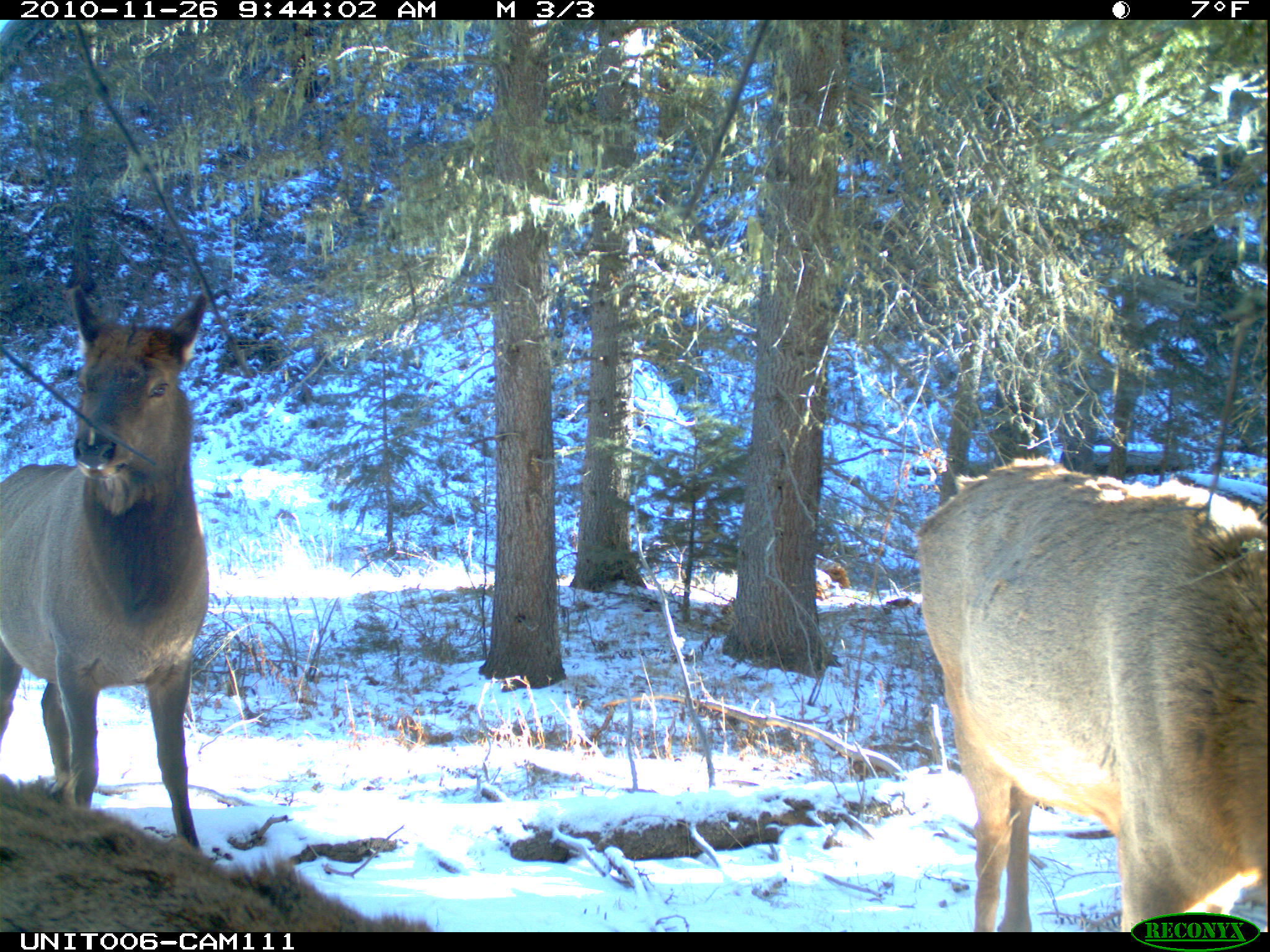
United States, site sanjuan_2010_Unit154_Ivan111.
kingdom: Animalia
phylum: Chordata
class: Mammalia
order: Artiodactyla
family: Cervidae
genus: Cervus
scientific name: Cervus elaphus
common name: red deer